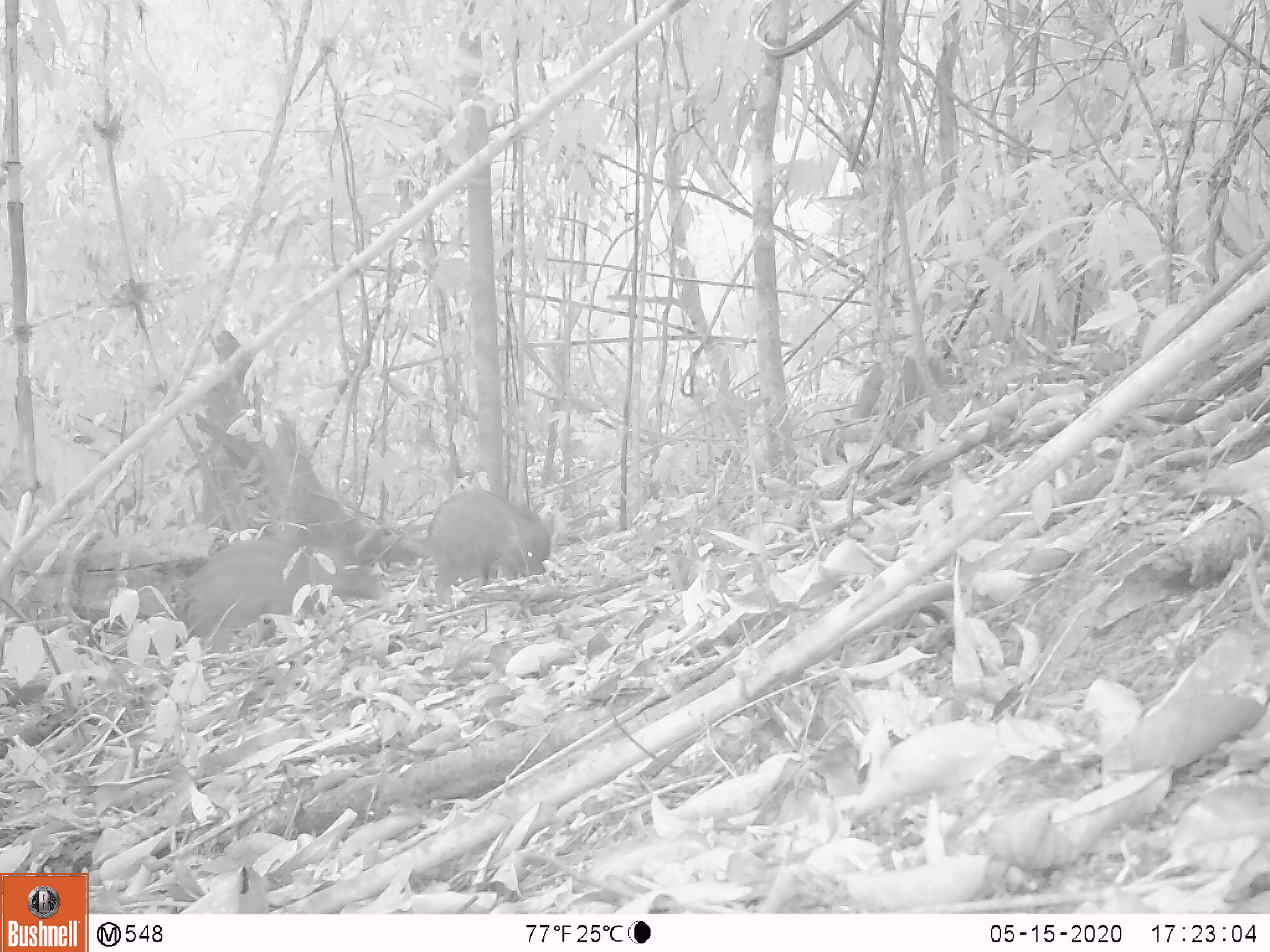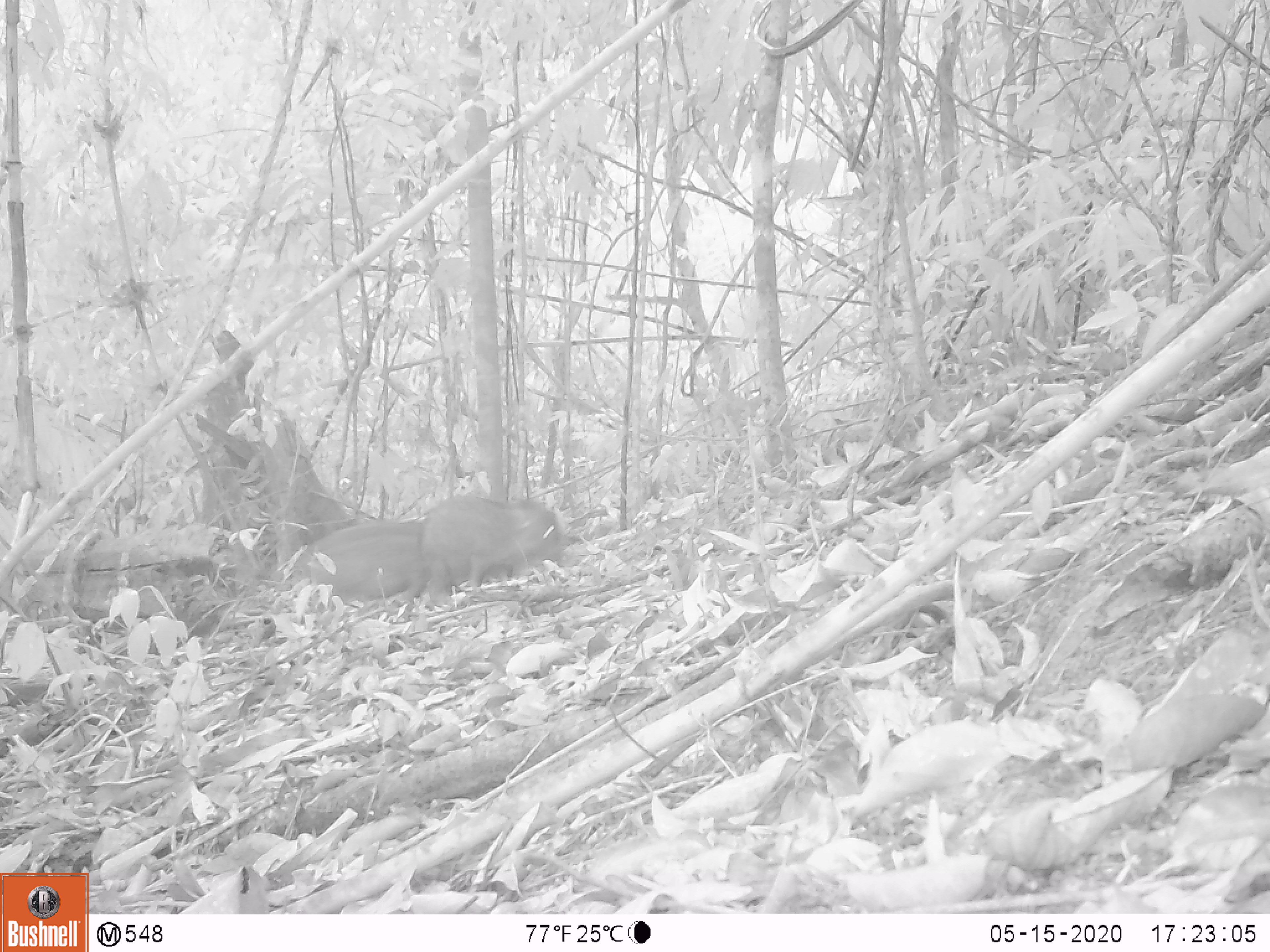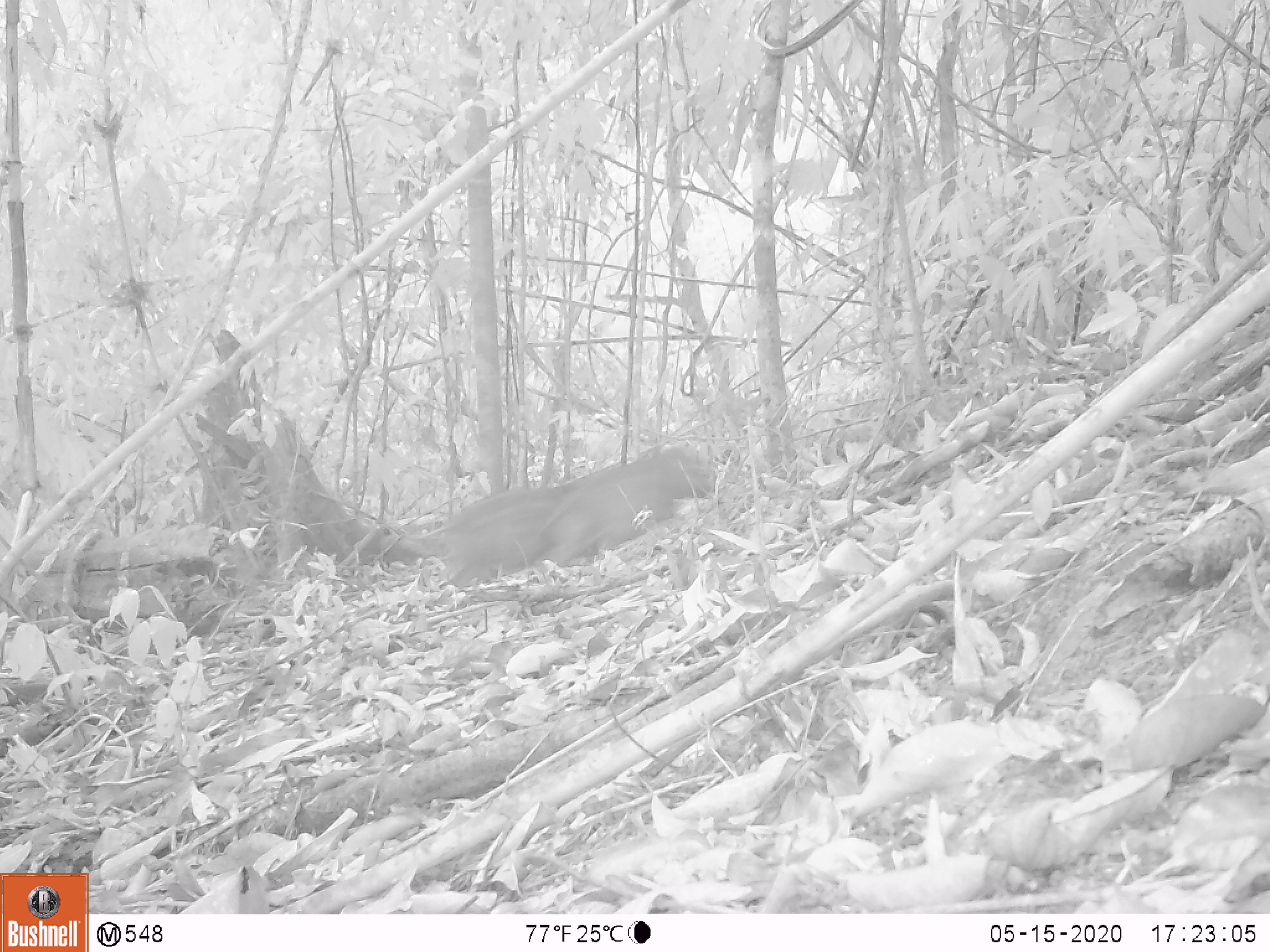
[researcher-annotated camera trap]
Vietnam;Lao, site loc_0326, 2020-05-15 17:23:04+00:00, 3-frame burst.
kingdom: Animalia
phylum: Chordata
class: Mammalia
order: Artiodactyla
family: Suidae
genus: Sus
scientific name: Sus scrofa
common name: eurasian wild pig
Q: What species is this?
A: Eurasian wild pig (Sus scrofa).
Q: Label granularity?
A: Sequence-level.